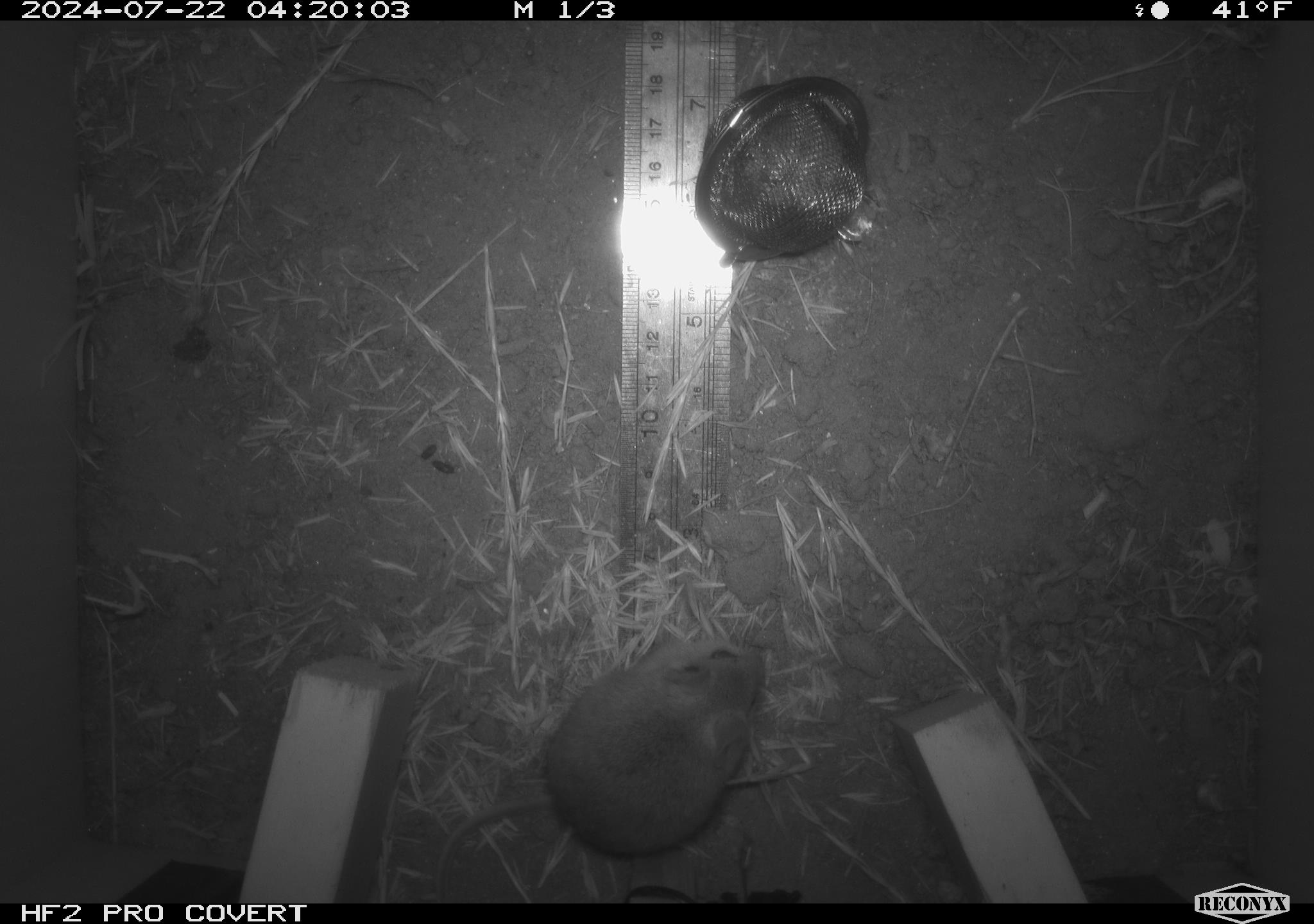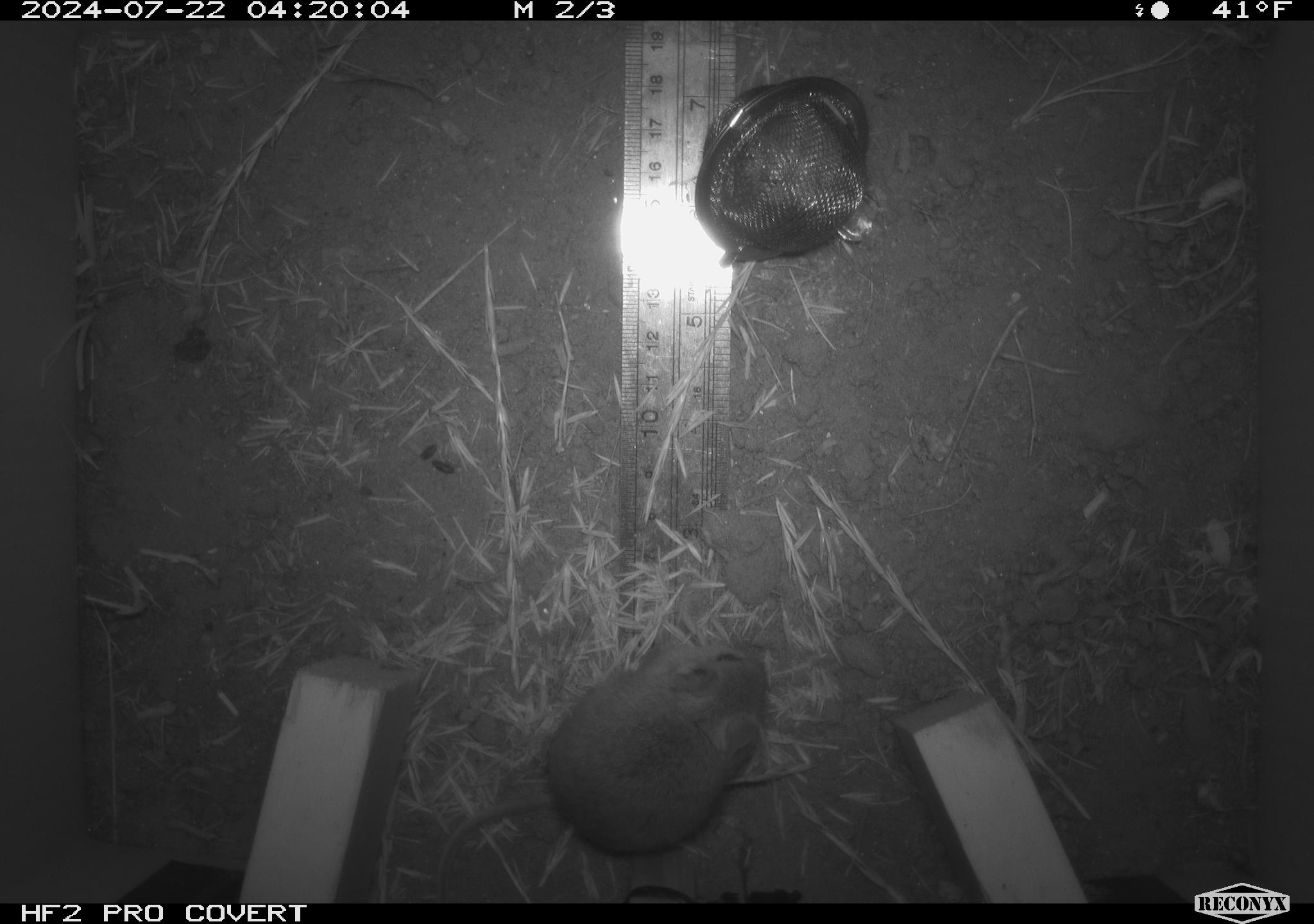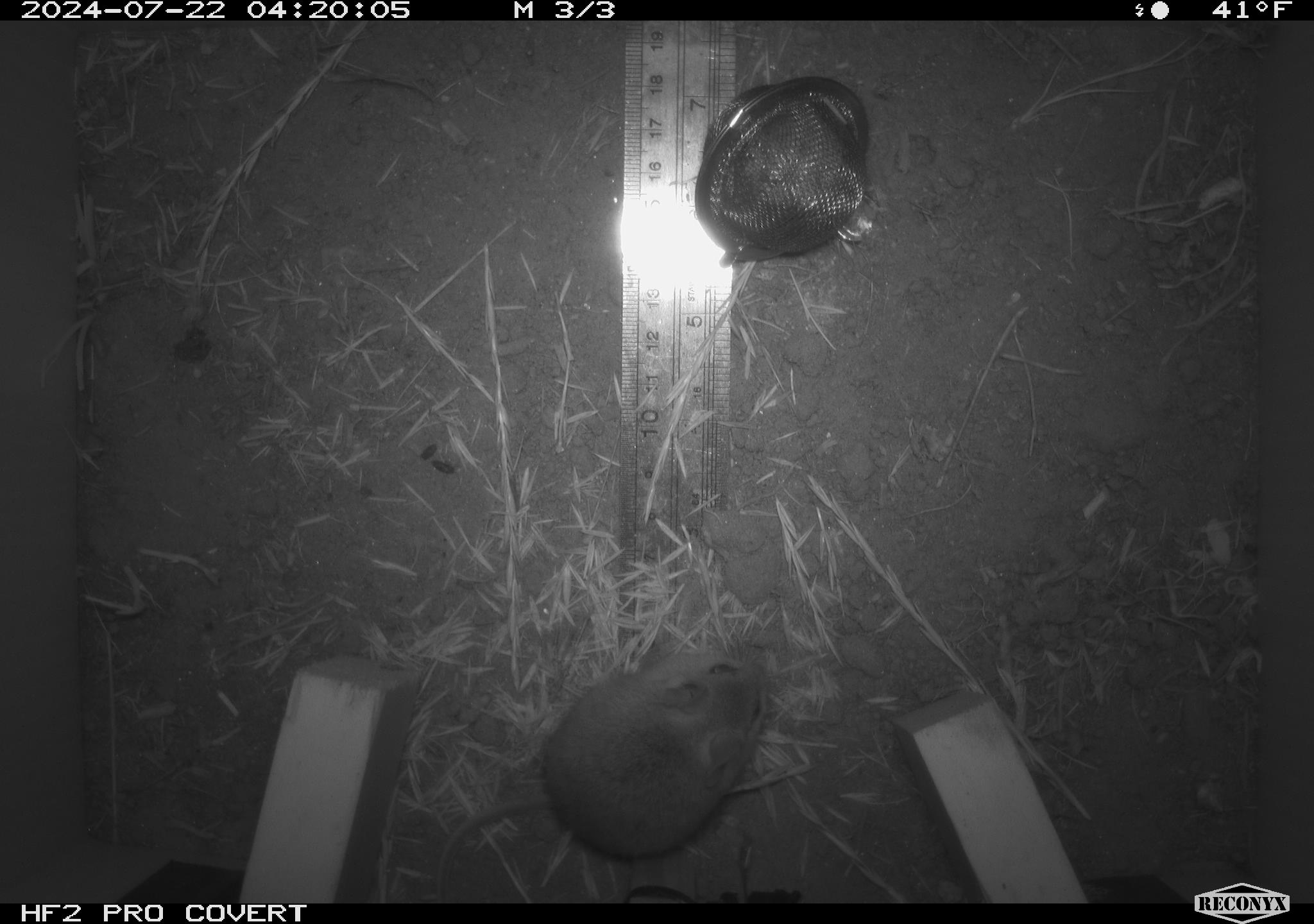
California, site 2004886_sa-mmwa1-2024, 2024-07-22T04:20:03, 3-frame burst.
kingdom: Animalia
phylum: Chordata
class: Mammalia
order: Rodentia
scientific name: Rodentia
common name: mouse species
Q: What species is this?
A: Mouse species (Rodentia).